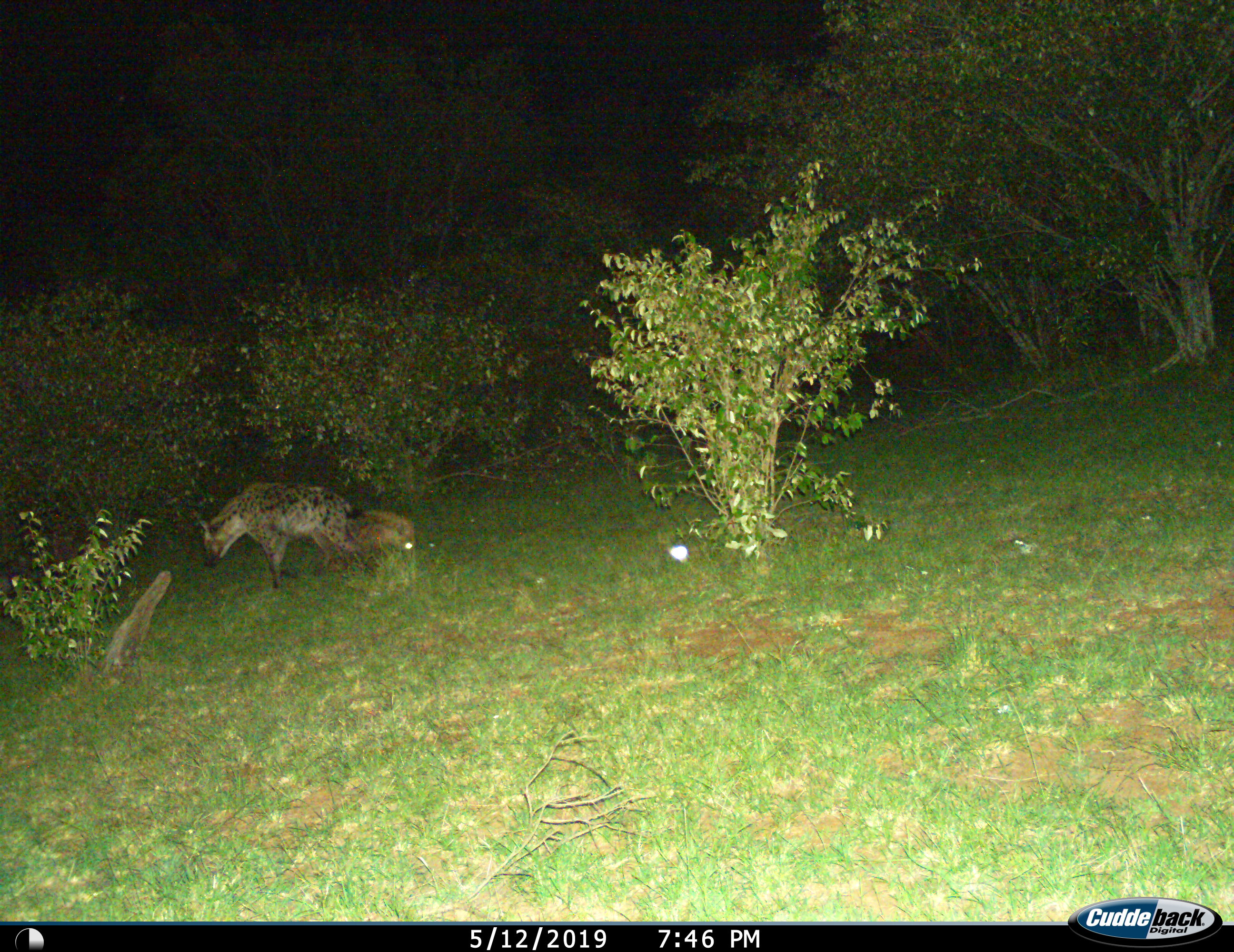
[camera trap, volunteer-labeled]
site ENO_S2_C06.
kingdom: Animalia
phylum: Chordata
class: Mammalia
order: Carnivora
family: Hyaenidae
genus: Crocuta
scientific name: Crocuta crocuta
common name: spotted hyena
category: hyenaspotted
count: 2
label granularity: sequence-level